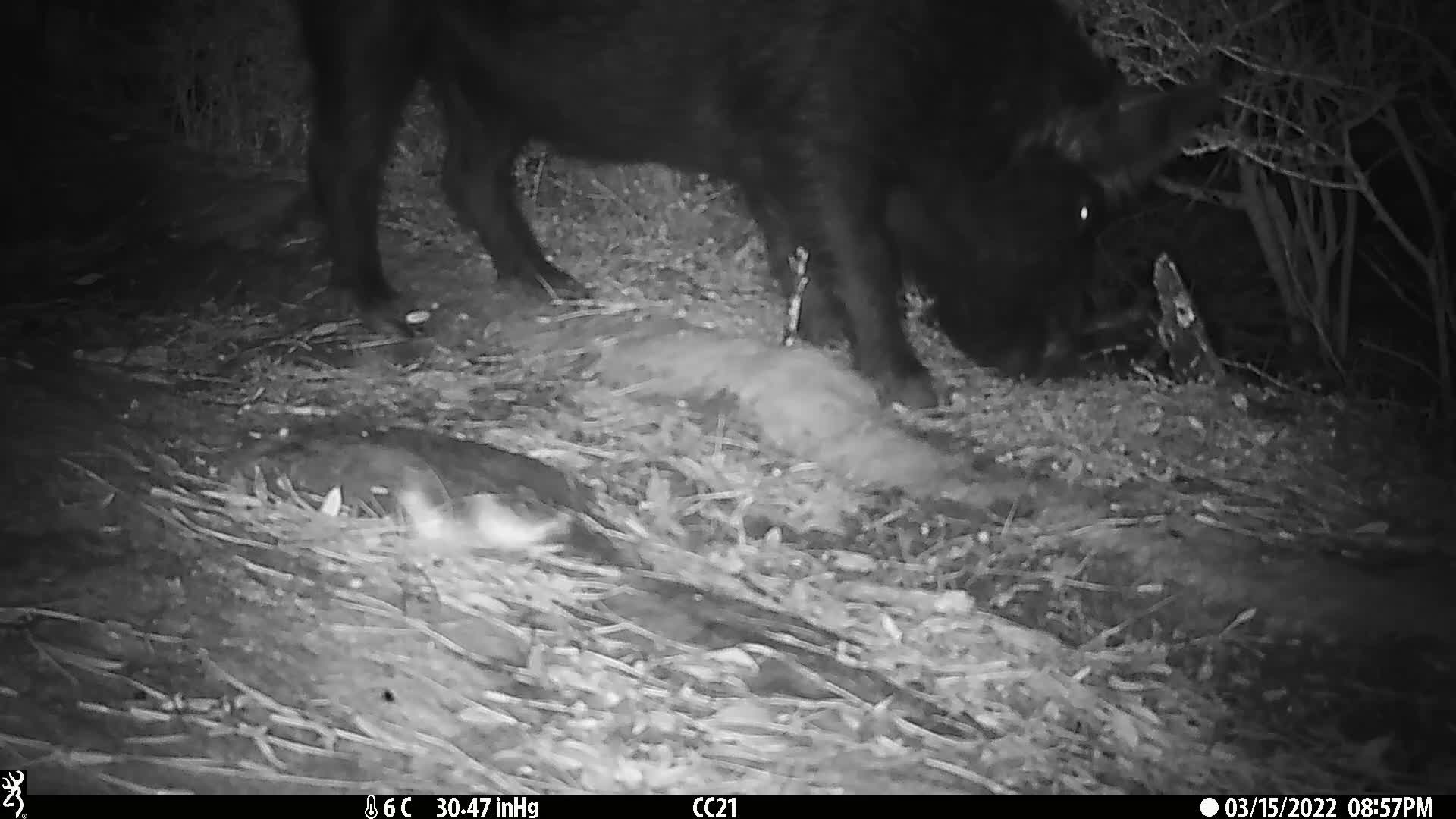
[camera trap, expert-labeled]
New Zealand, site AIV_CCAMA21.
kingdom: Animalia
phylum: Chordata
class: Mammalia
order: Artiodactyla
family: Suidae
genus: Sus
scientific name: Sus scrofa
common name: pig